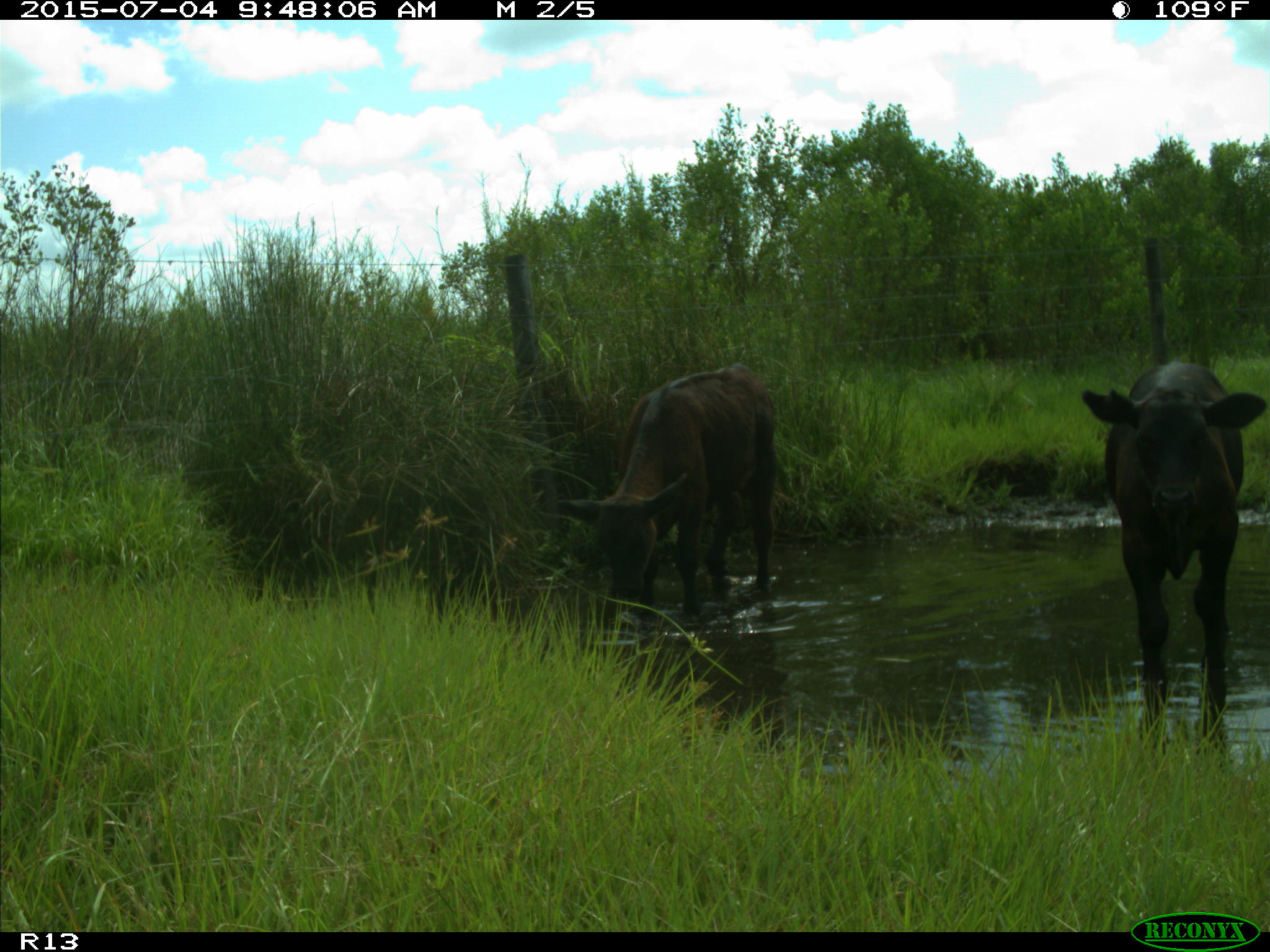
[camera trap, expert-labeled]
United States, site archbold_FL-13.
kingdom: Animalia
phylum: Chordata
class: Mammalia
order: Artiodactyla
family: Bovidae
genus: Bos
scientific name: Bos taurus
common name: domestic cow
Bos taurus (domestic cow).